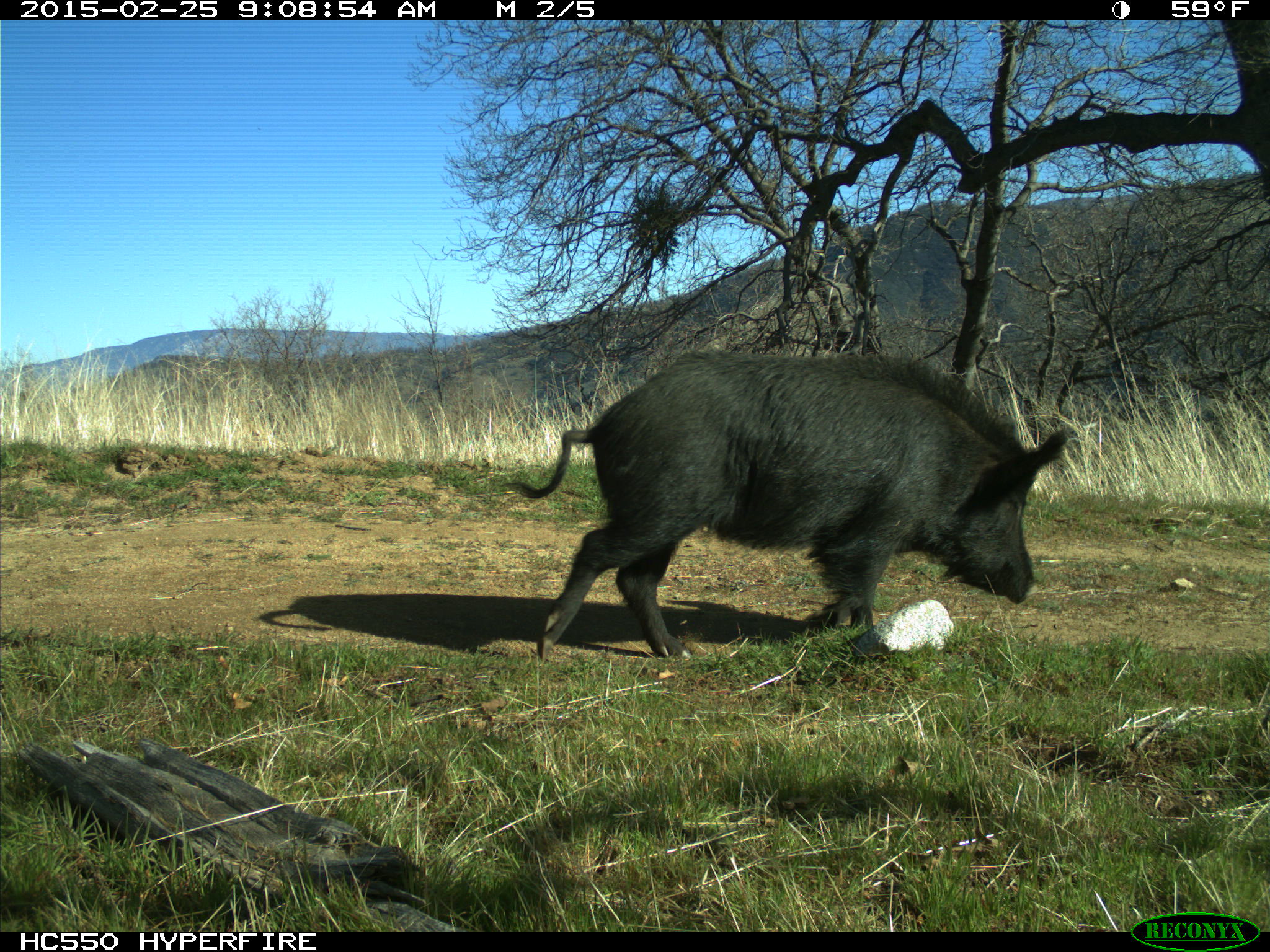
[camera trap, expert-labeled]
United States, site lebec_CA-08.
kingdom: Animalia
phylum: Chordata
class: Mammalia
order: Artiodactyla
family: Suidae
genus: Sus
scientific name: Sus scrofa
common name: wild boar